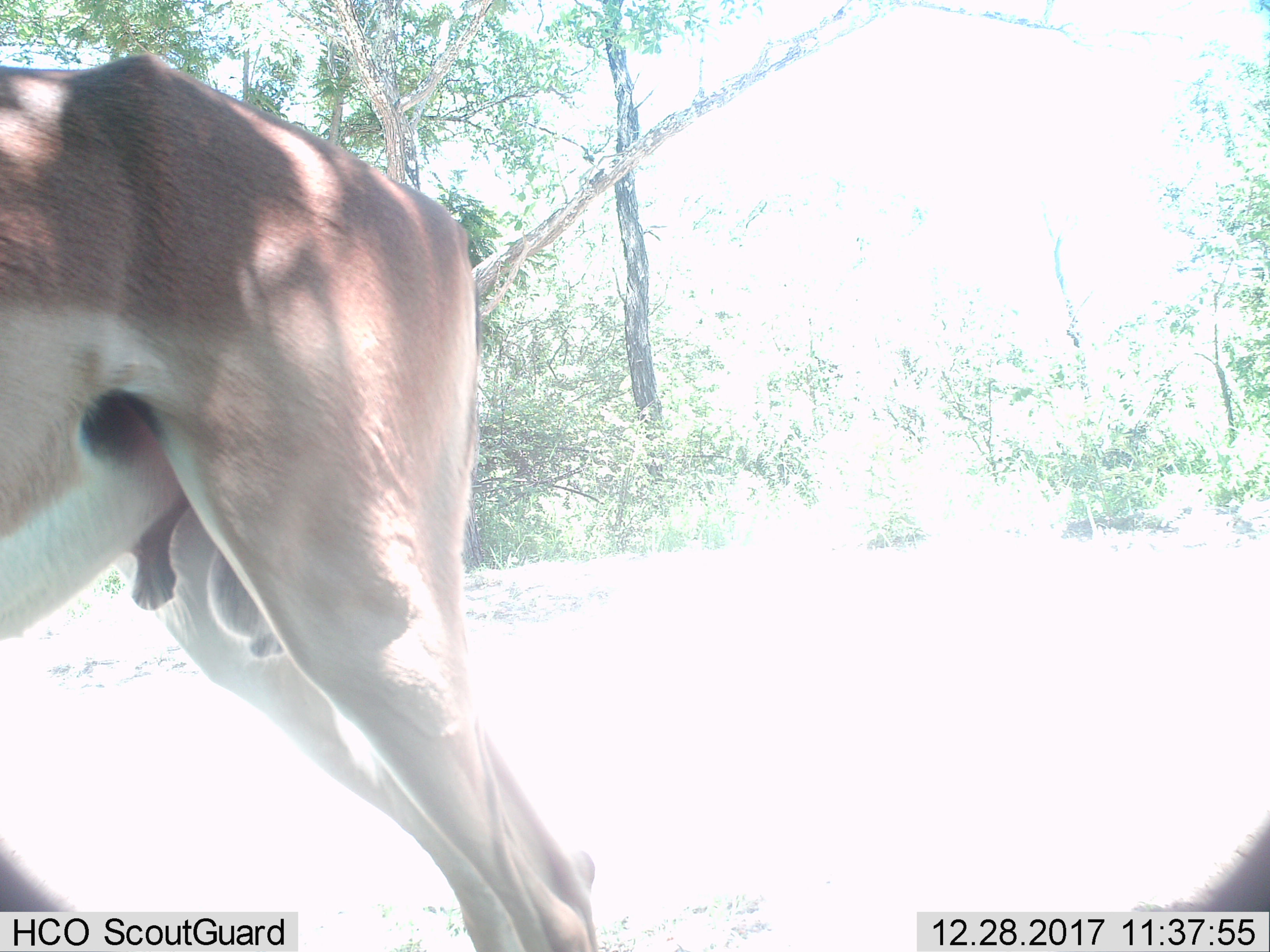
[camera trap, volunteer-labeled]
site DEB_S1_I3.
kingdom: Animalia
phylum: Chordata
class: Mammalia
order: Artiodactyla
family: Bovidae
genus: Aepyceros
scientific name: Aepyceros melampus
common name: impala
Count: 1.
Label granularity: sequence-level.